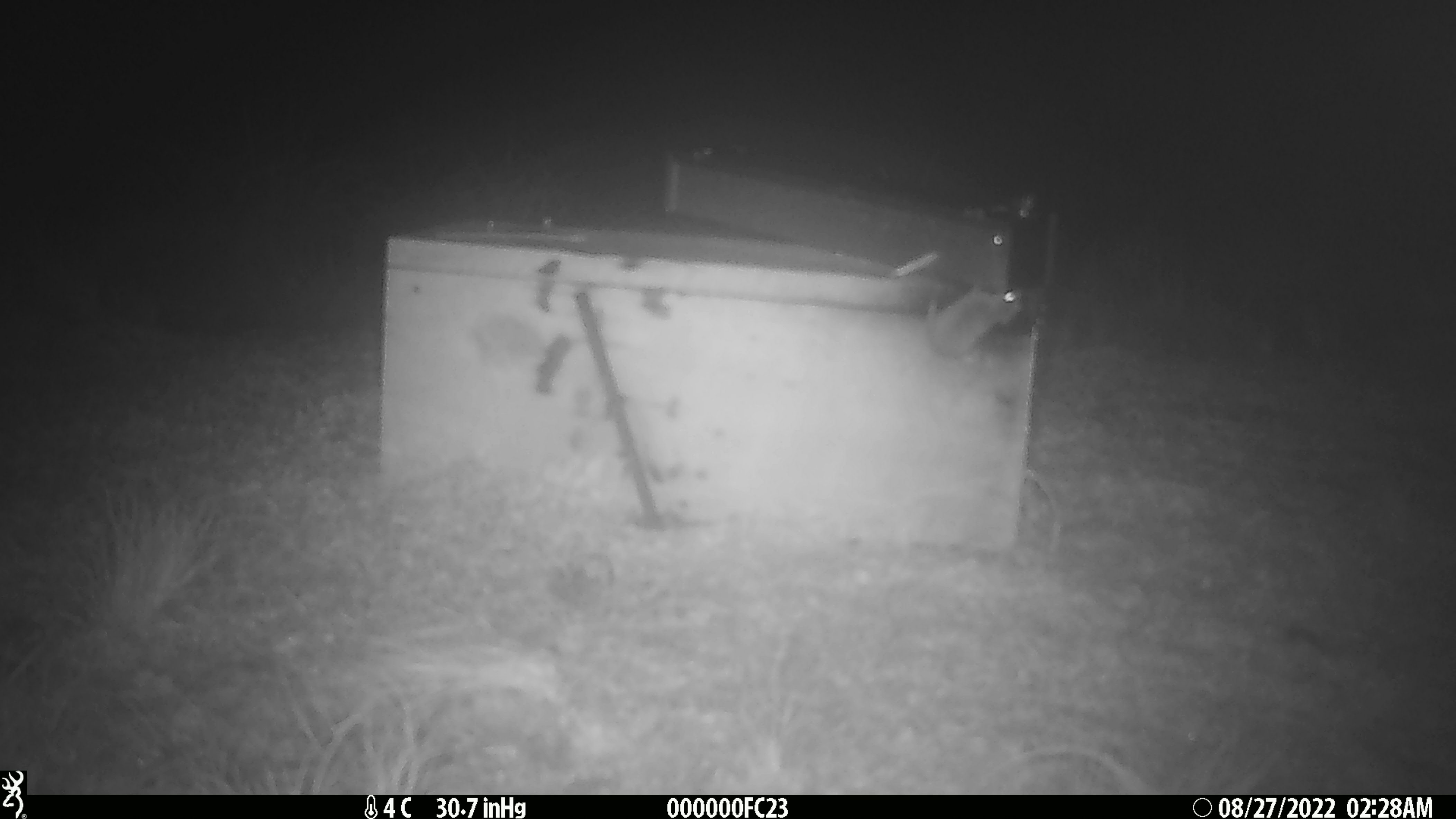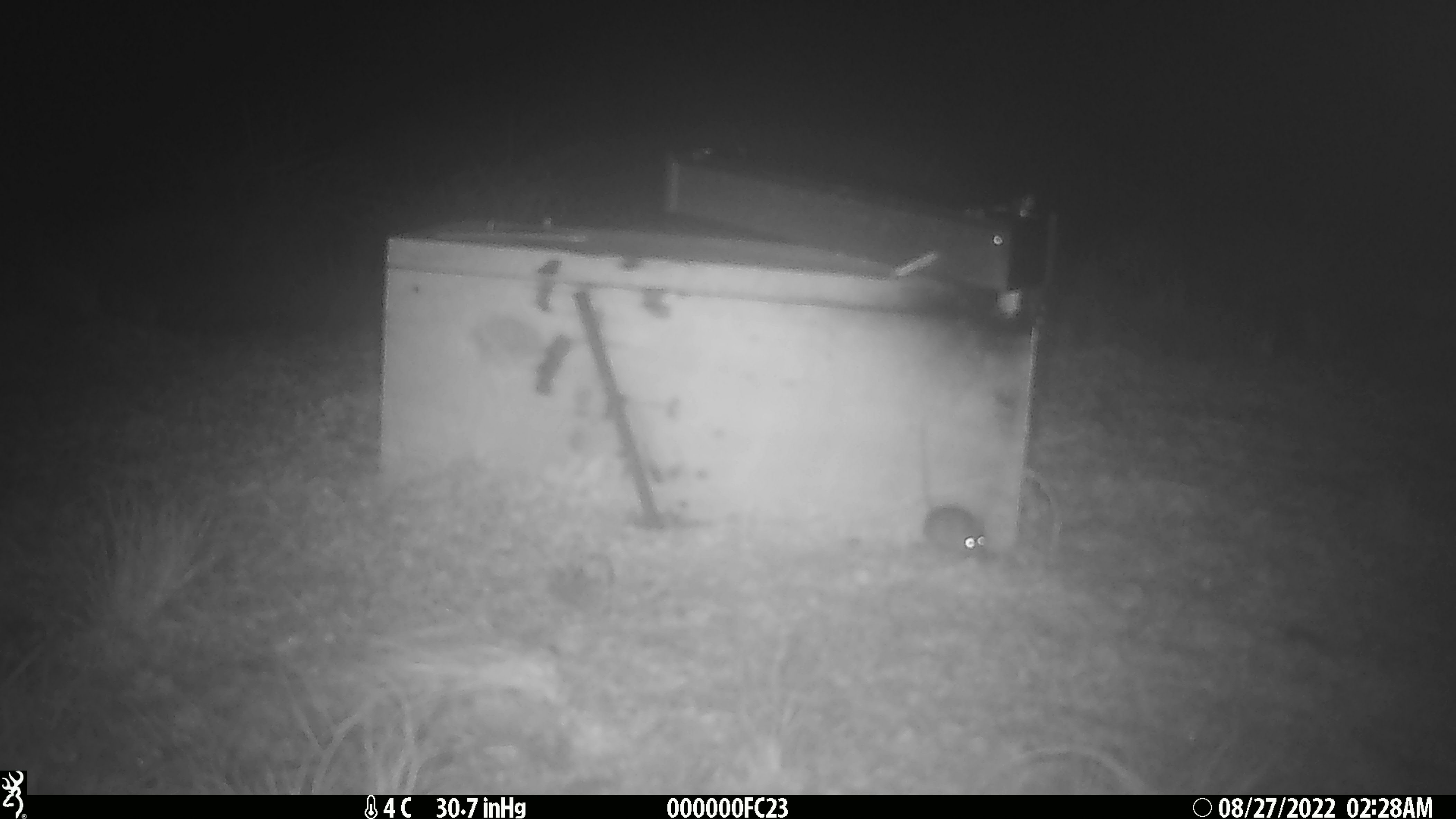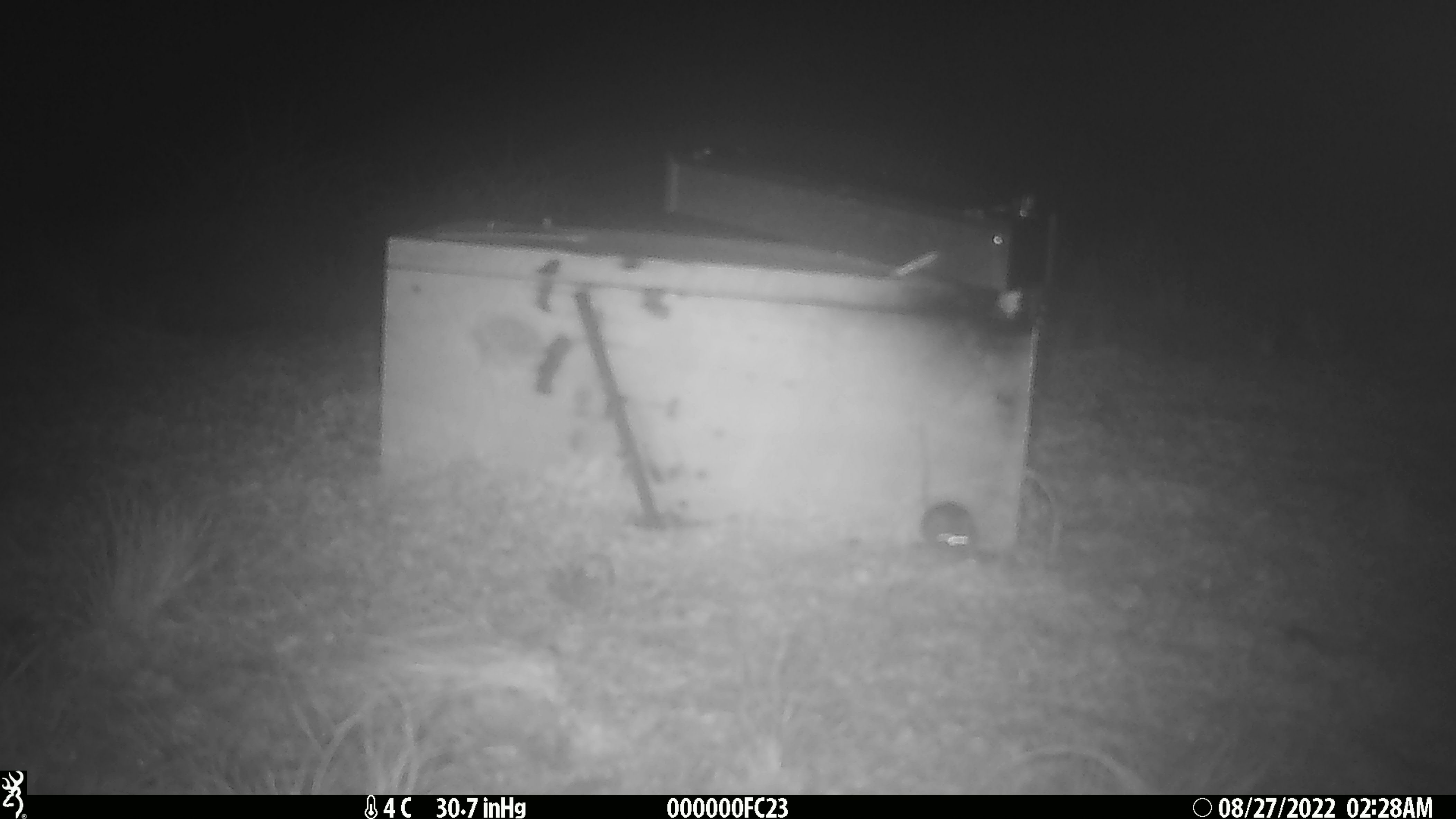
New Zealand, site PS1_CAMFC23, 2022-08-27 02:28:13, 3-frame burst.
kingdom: Animalia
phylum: Chordata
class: Mammalia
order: Rodentia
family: Muridae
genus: Mus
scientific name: Mus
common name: mouse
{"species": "mouse (Mus)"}